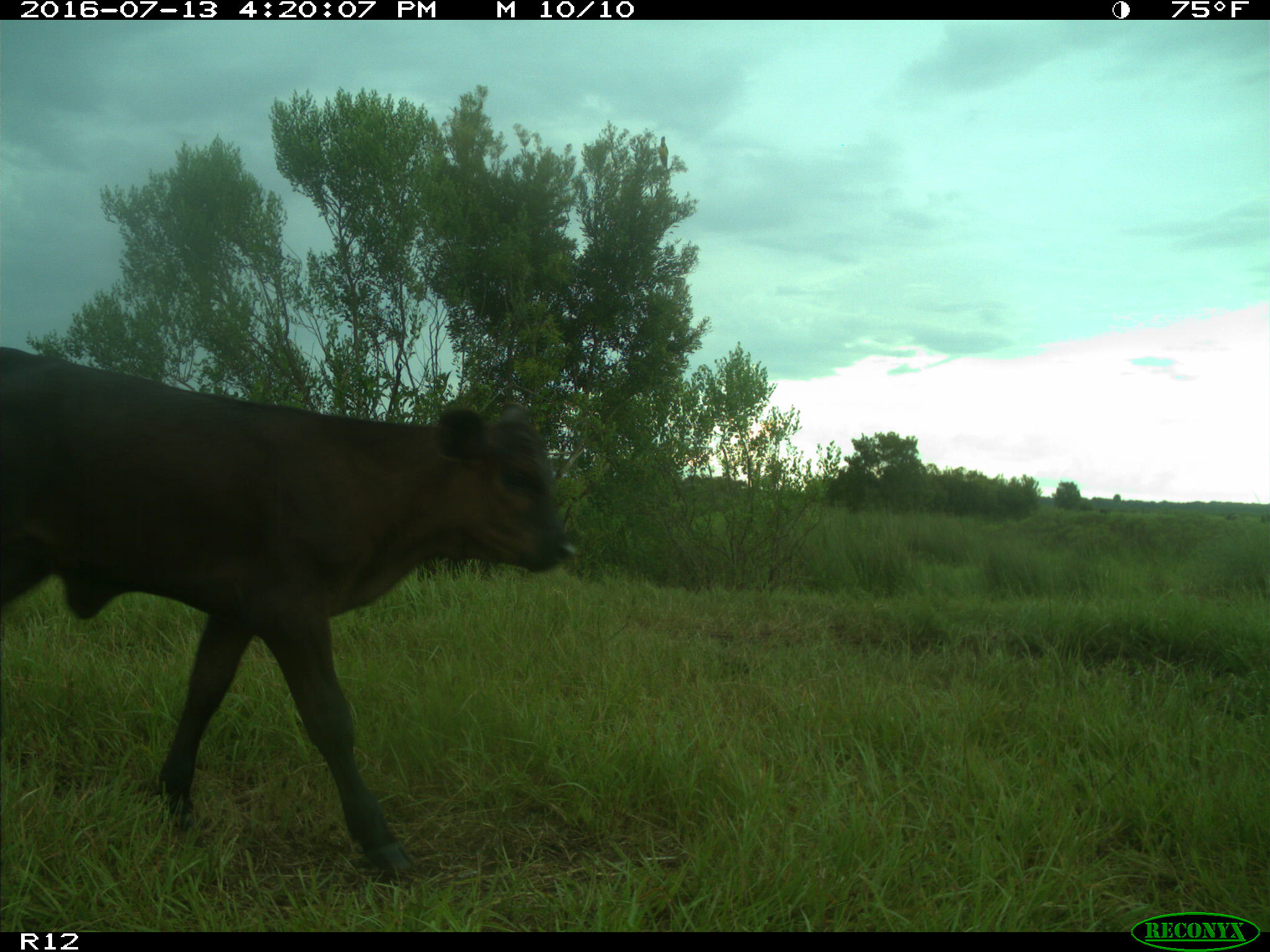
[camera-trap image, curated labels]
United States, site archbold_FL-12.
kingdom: Animalia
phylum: Chordata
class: Mammalia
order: Artiodactyla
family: Bovidae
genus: Bos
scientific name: Bos taurus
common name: domestic cow